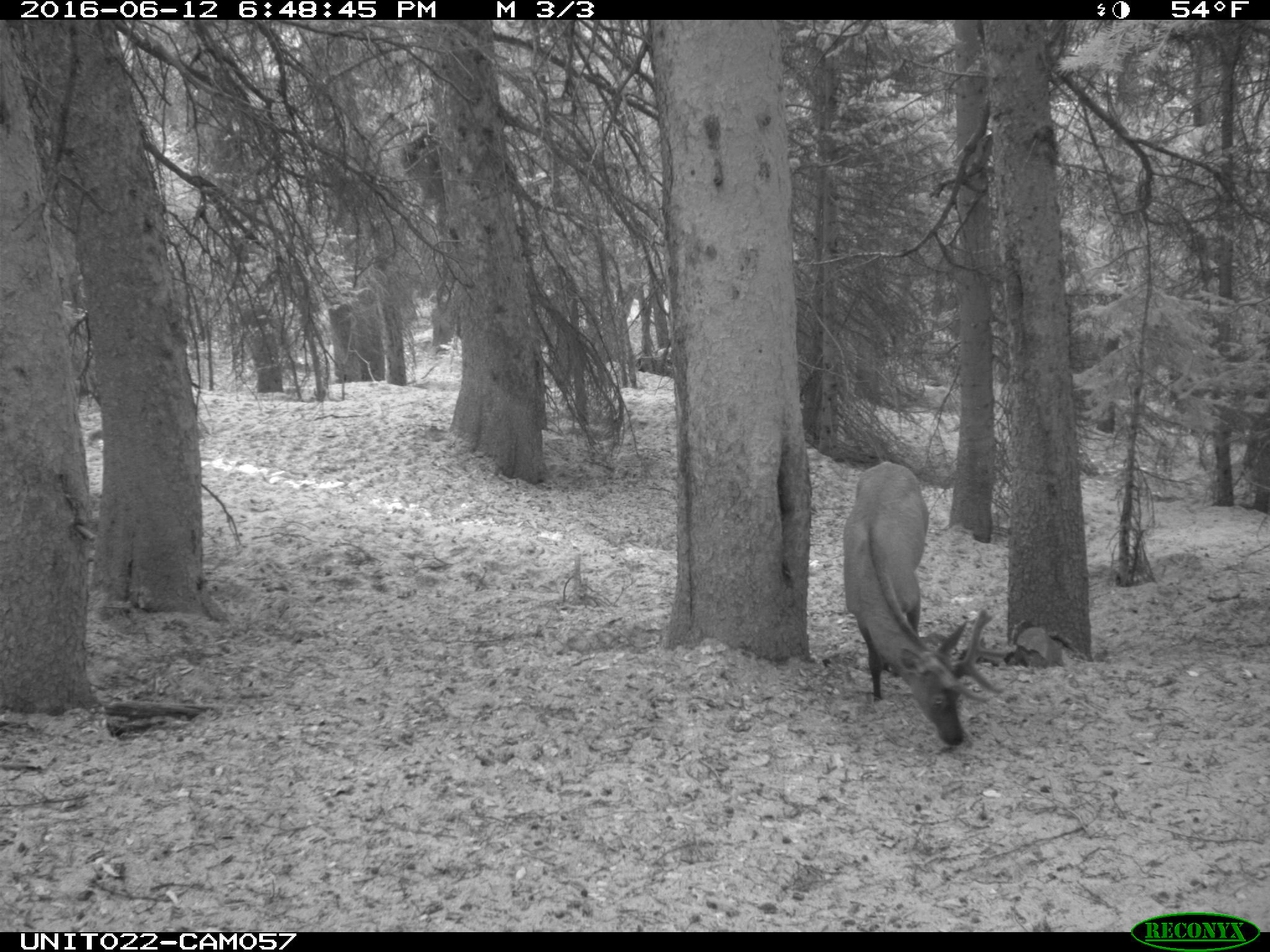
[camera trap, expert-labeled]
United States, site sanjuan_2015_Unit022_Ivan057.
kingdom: Animalia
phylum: Chordata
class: Mammalia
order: Artiodactyla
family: Cervidae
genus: Cervus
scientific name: Cervus elaphus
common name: red deer